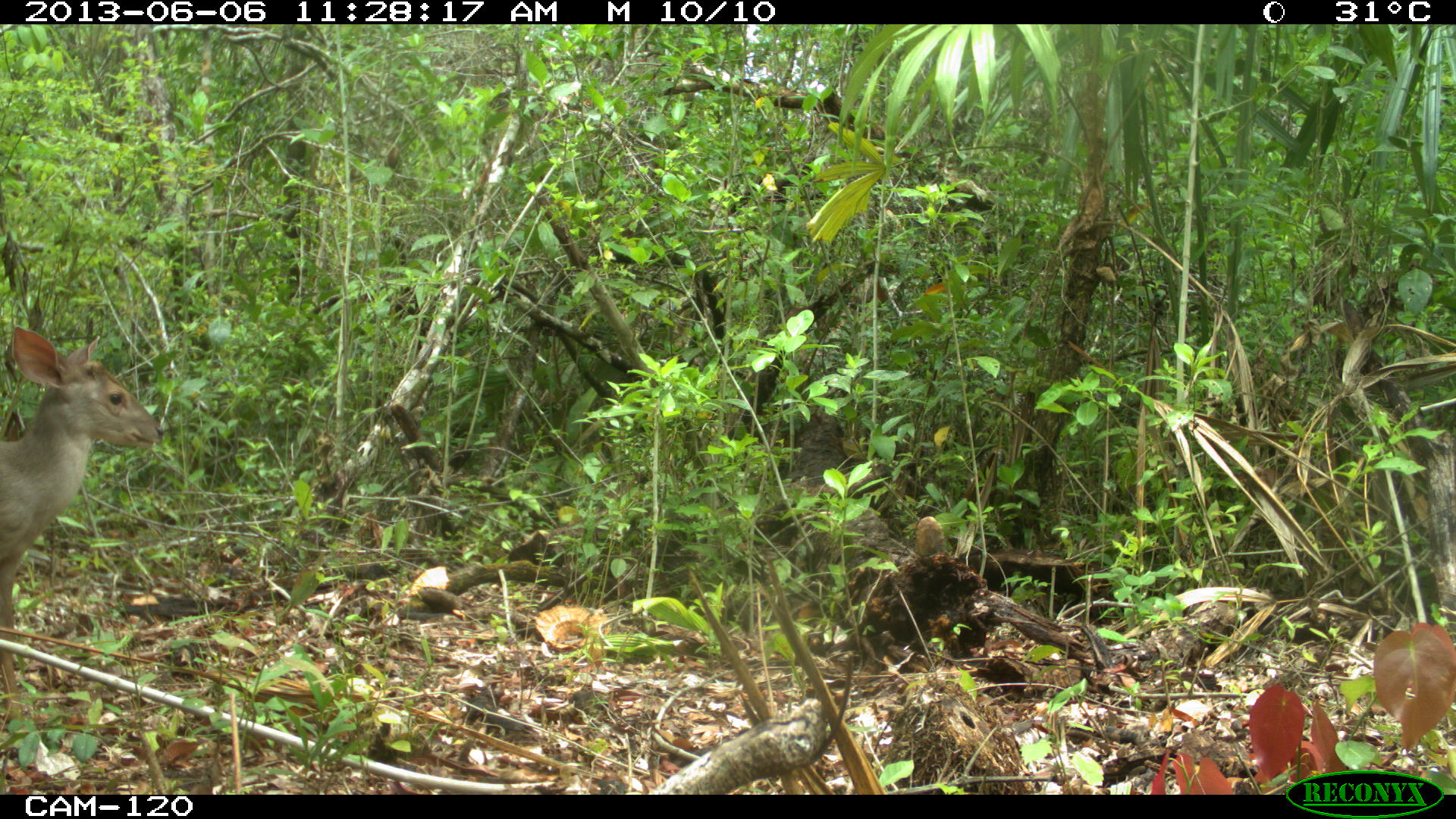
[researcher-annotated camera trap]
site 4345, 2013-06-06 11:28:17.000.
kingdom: Animalia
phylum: Chordata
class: Mammalia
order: Artiodactyla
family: Cervidae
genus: Odocoileus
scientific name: Odocoileus pandora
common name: yucatán brown brocket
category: mazama pandora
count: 1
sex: female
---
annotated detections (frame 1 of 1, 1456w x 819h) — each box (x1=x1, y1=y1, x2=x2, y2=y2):
mazama pandora: (x1=0, y1=326, x2=165, y2=717)